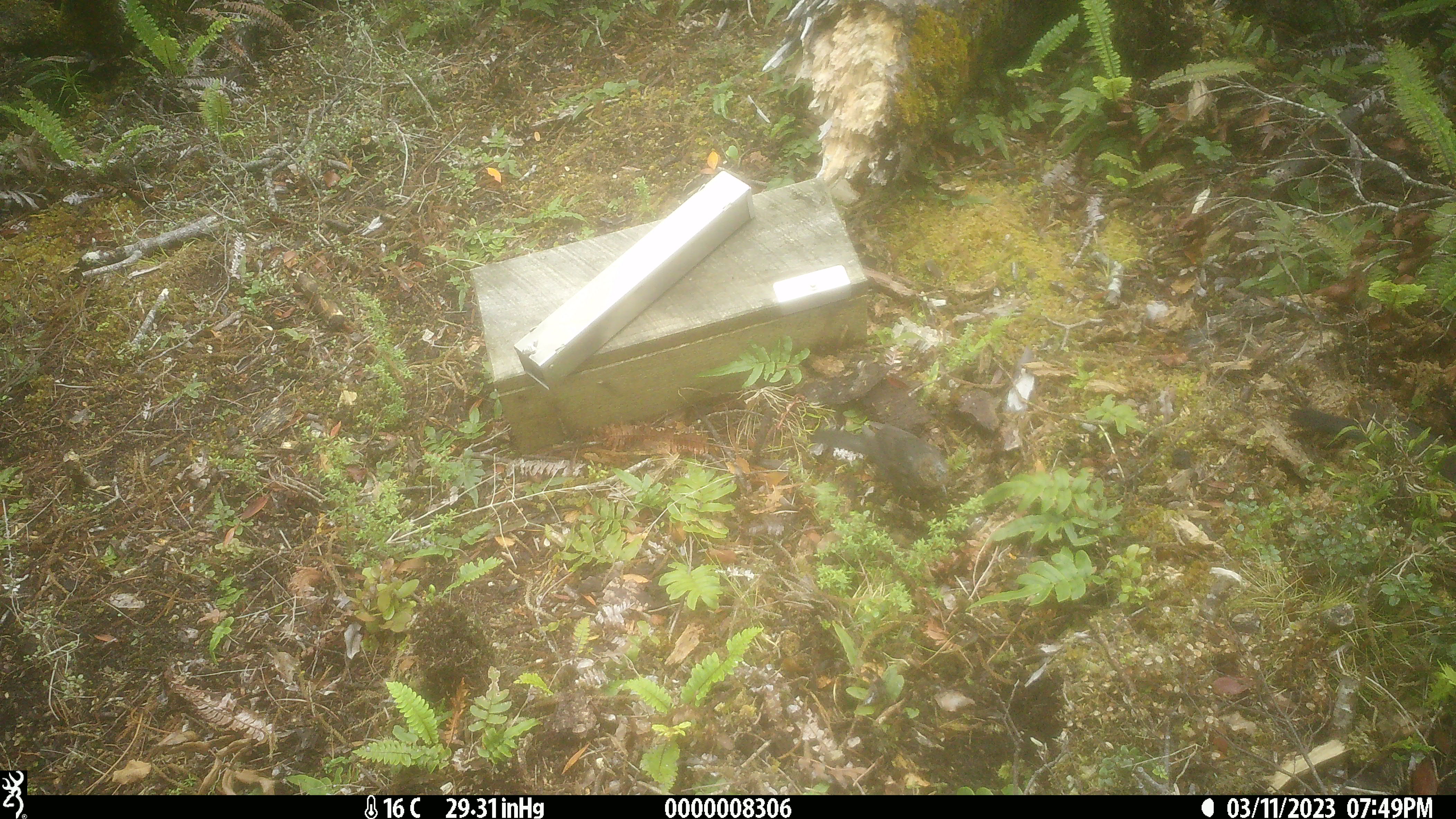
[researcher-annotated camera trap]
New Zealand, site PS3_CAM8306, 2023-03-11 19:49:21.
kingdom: Animalia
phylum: Chordata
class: Aves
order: Passeriformes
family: Turdidae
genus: Turdus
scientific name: Turdus merula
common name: eurasian blackbird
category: blackbird